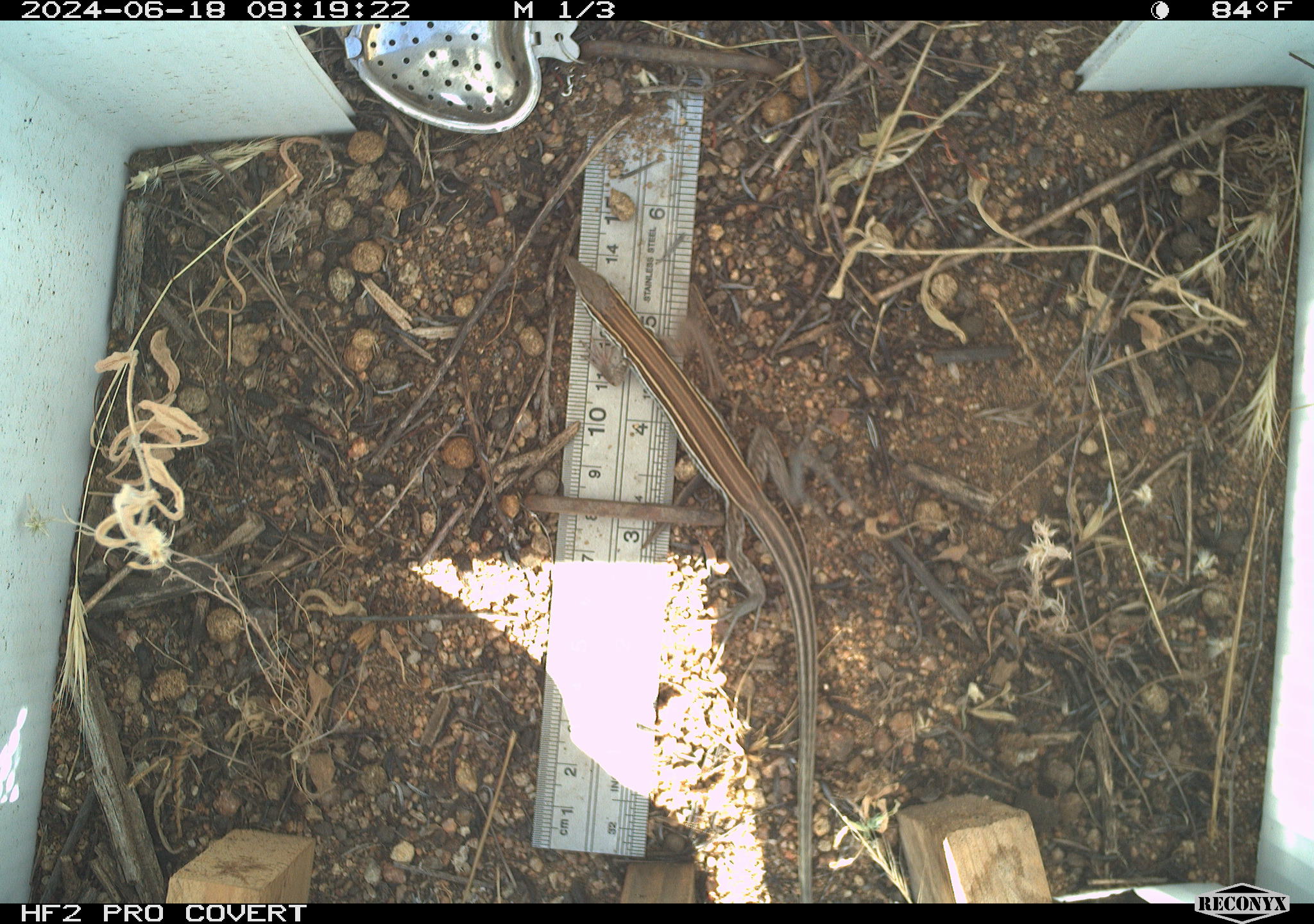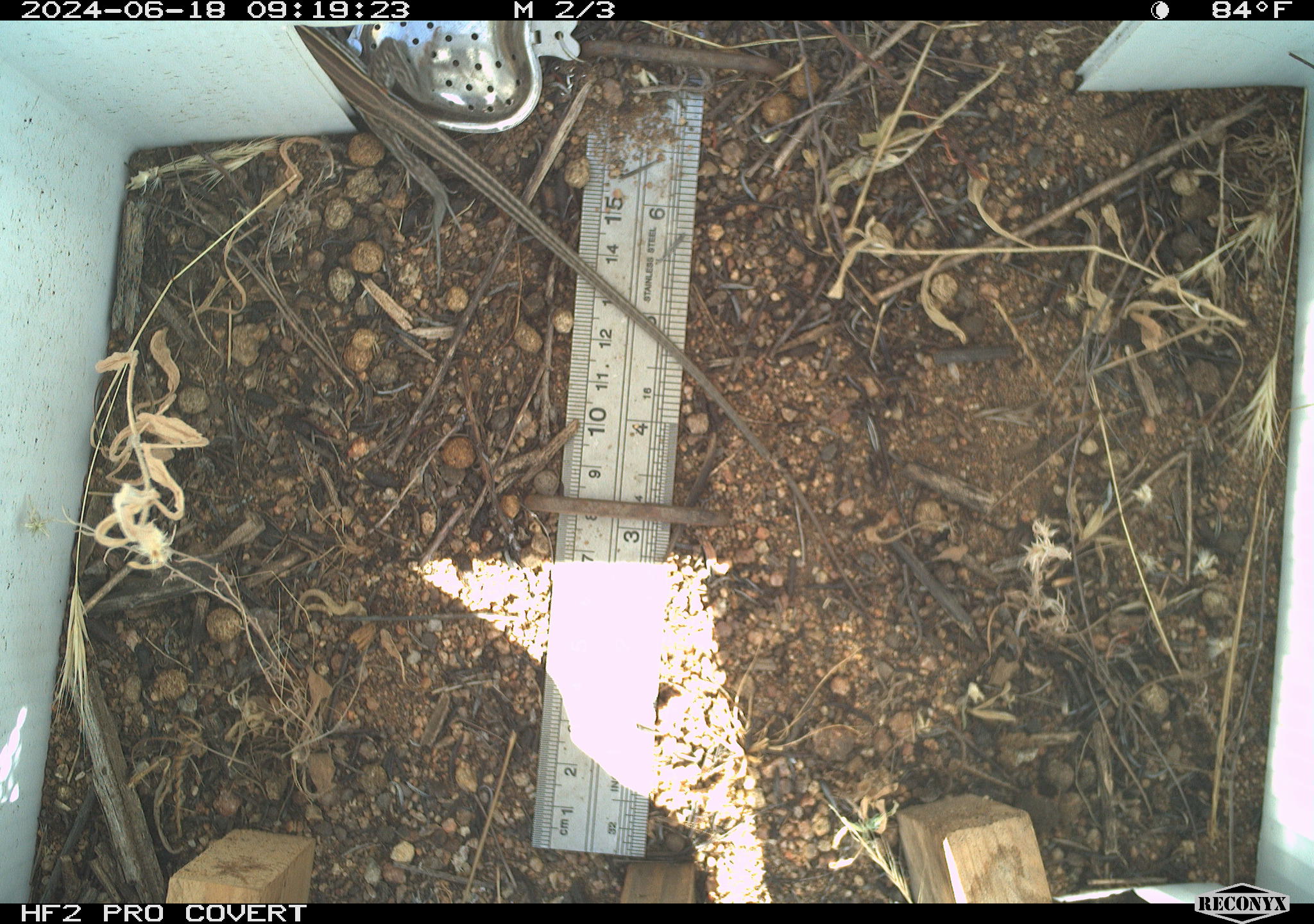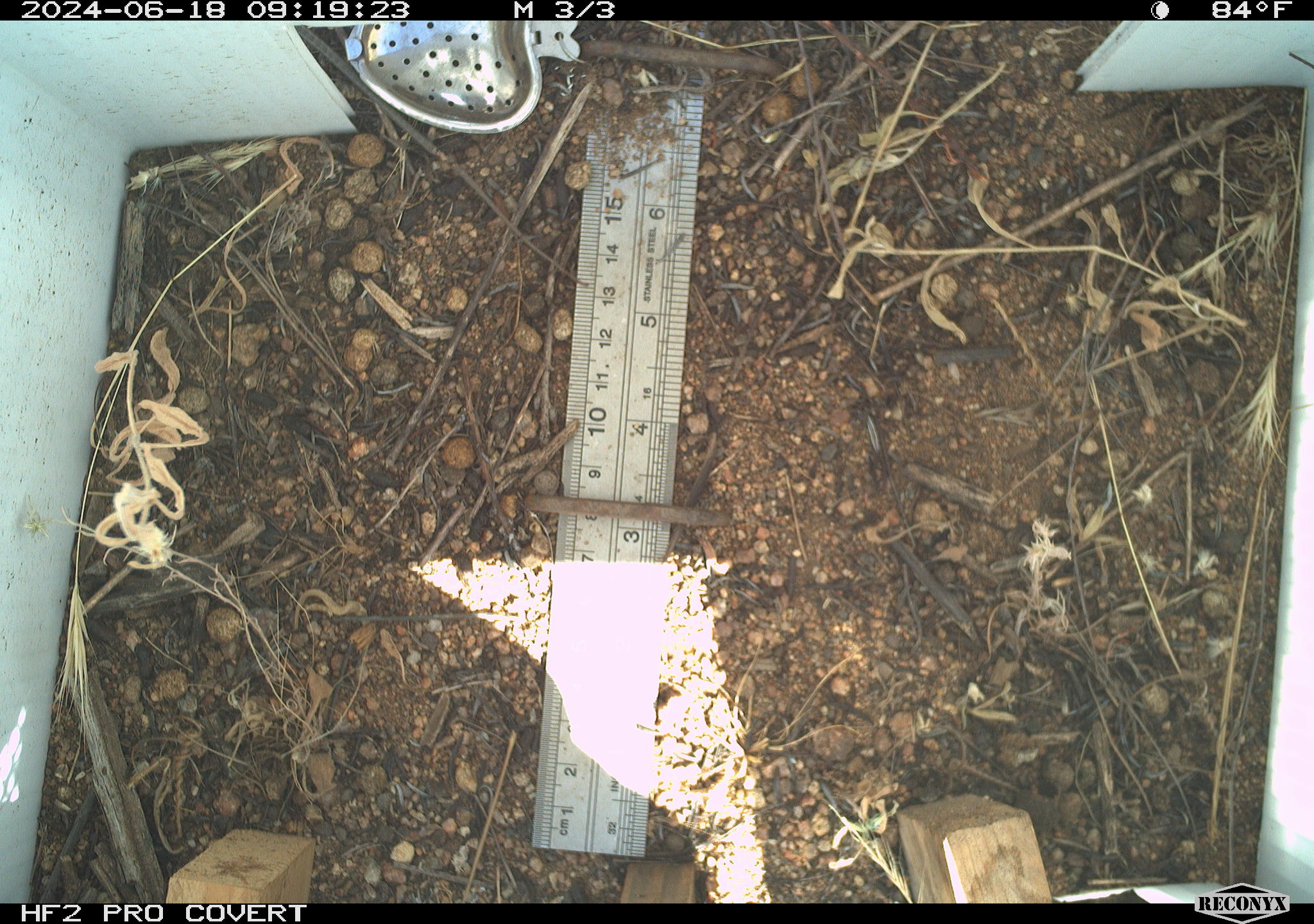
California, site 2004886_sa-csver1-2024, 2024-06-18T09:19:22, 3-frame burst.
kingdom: Animalia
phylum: Chordata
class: Reptilia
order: Squamata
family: Teiidae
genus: Aspidoscelis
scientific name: Aspidoscelis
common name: whiptail lizards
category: aspidoscelis species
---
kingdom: Animalia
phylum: Chordata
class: Reptilia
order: Squamata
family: Scincidae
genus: Plestiodon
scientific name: Plestiodon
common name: blue-tailed skinks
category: plestiodon species